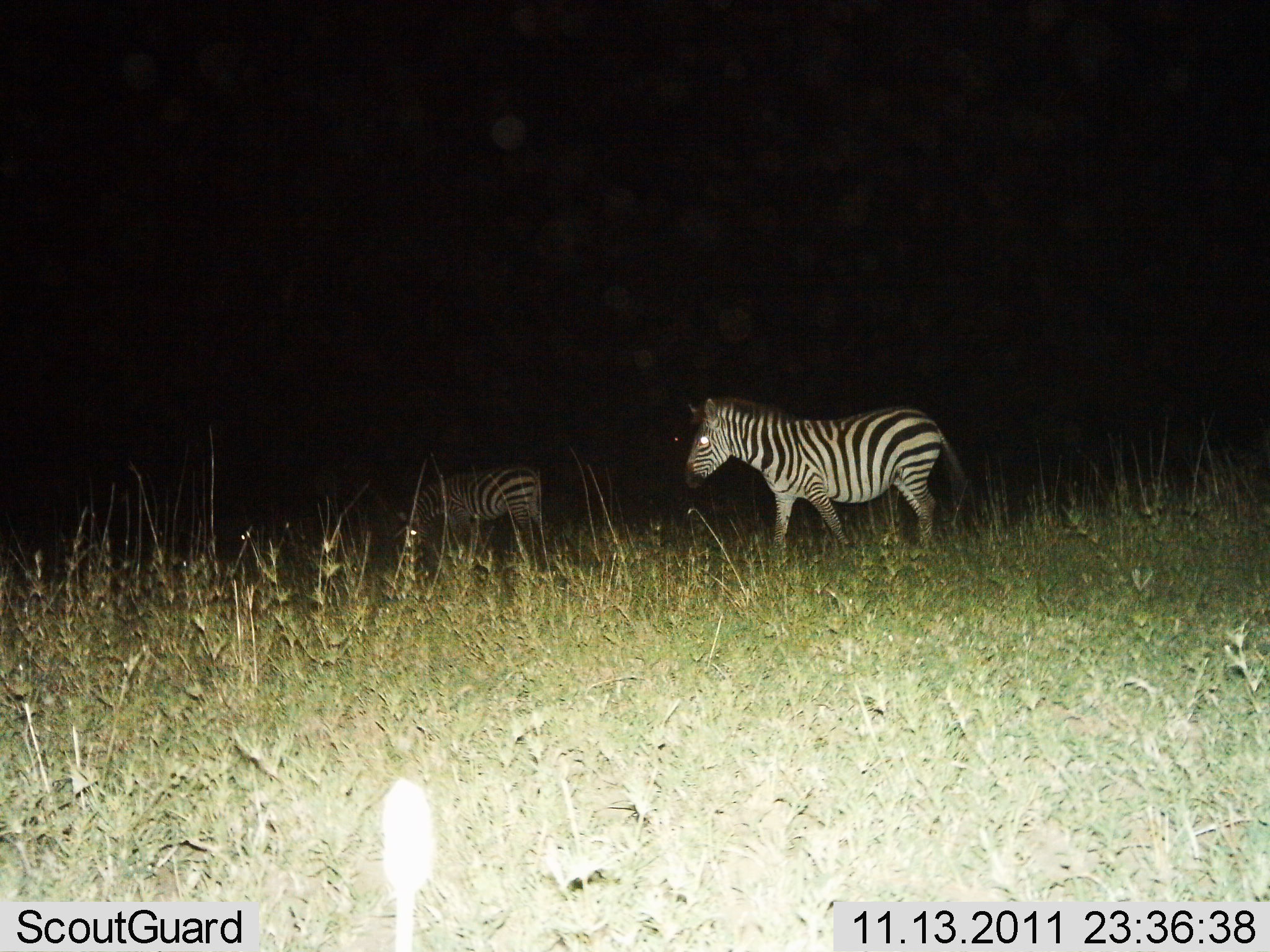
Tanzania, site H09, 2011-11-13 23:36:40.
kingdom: Animalia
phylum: Chordata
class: Mammalia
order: Perissodactyla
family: Equidae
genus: Equus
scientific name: Equus quagga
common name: plains zebra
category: zebra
Zebra (plains zebra) (Equus quagga), count 2. Behavior (volunteer vote fractions): standing 73%, resting 0%, moving 27%, interacting 0%. Young present (vote fraction): 0%. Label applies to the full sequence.